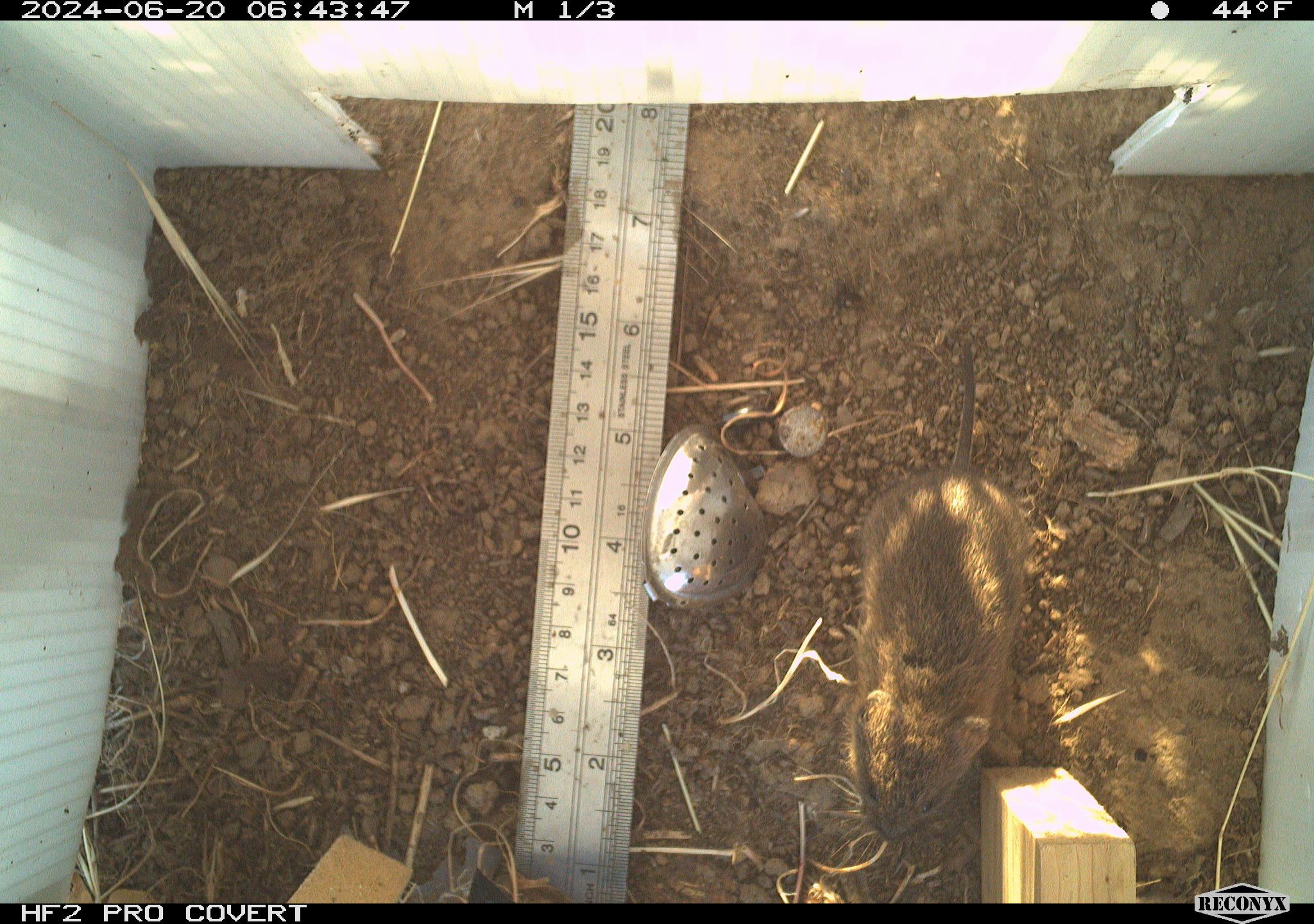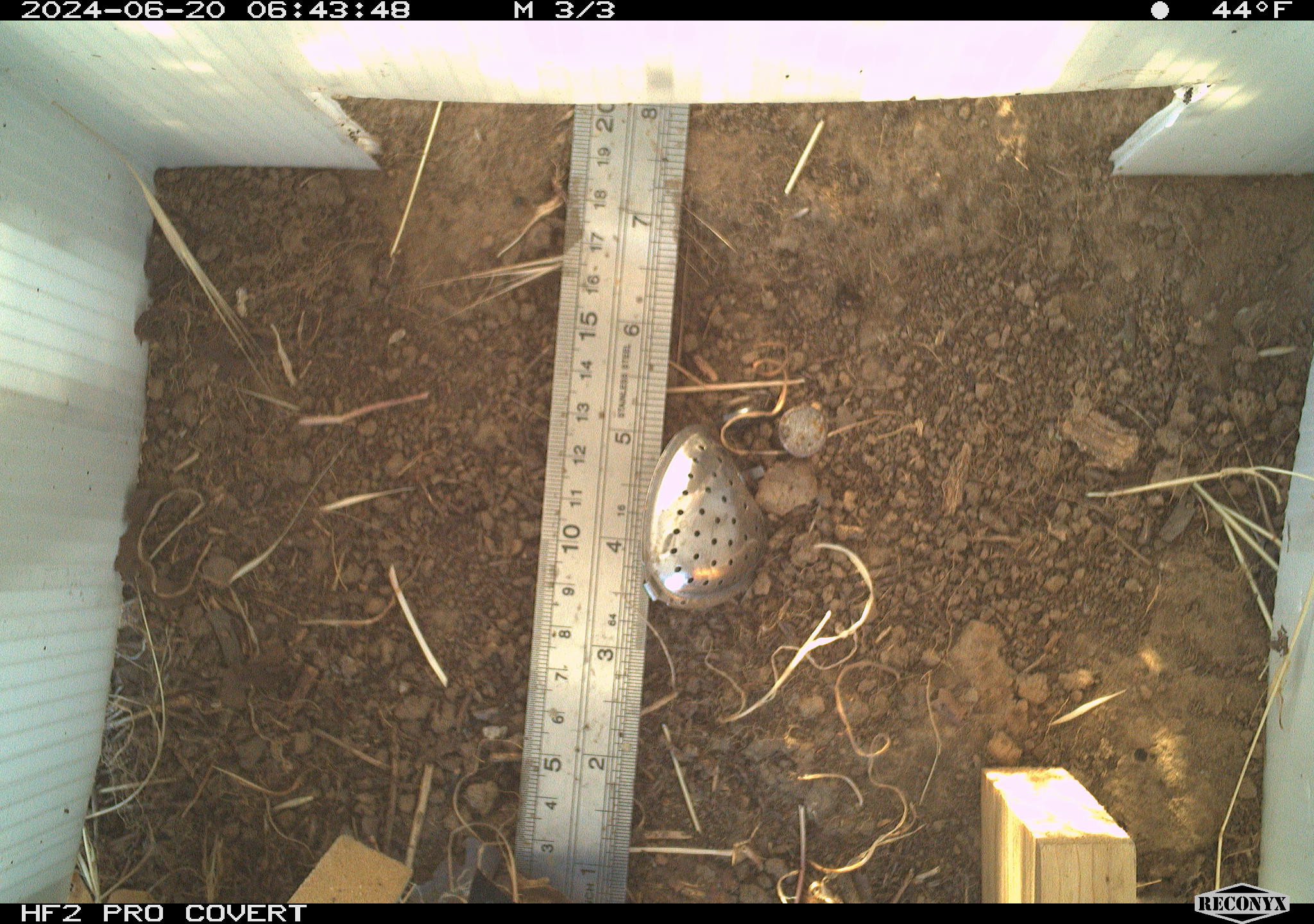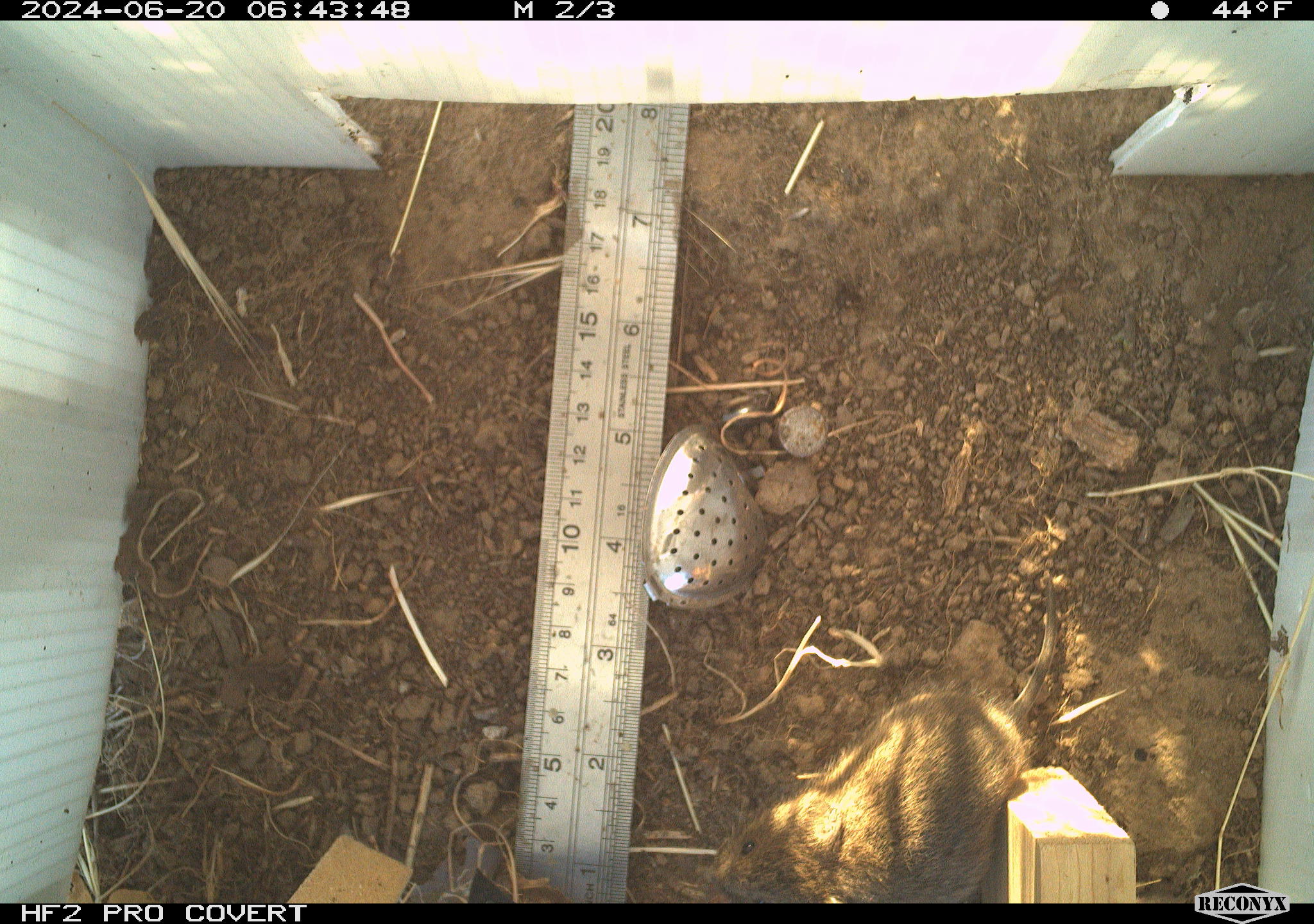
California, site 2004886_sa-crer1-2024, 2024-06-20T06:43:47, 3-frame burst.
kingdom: Animalia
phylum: Chordata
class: Mammalia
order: Rodentia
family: Cricetidae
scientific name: Arvicolinae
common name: voles, lemmings, and muskrats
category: arvicolinae subfamily